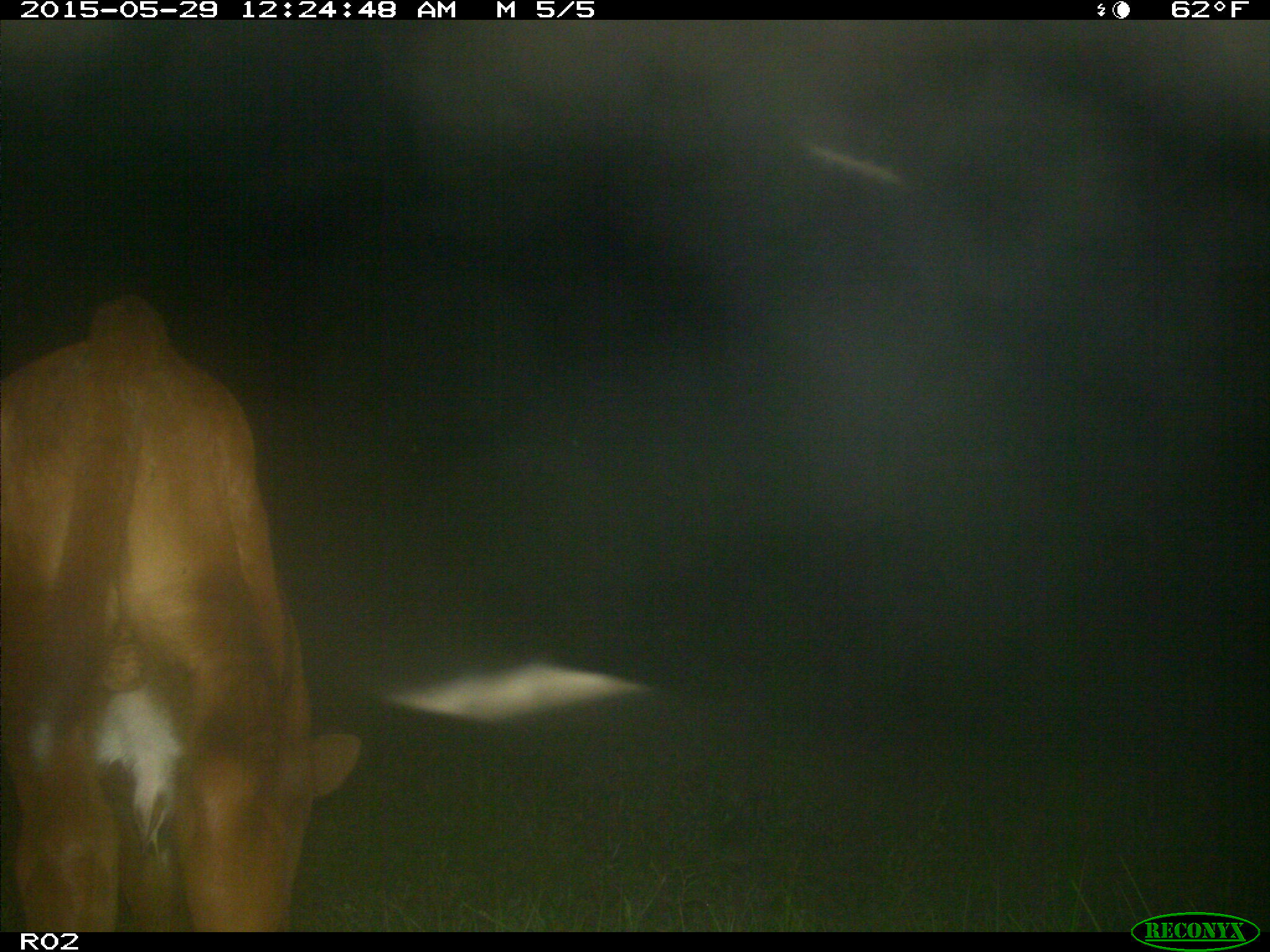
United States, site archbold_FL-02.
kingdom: Animalia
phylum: Chordata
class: Mammalia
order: Artiodactyla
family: Bovidae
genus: Bos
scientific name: Bos taurus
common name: domestic cow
Bos taurus (domestic cow).